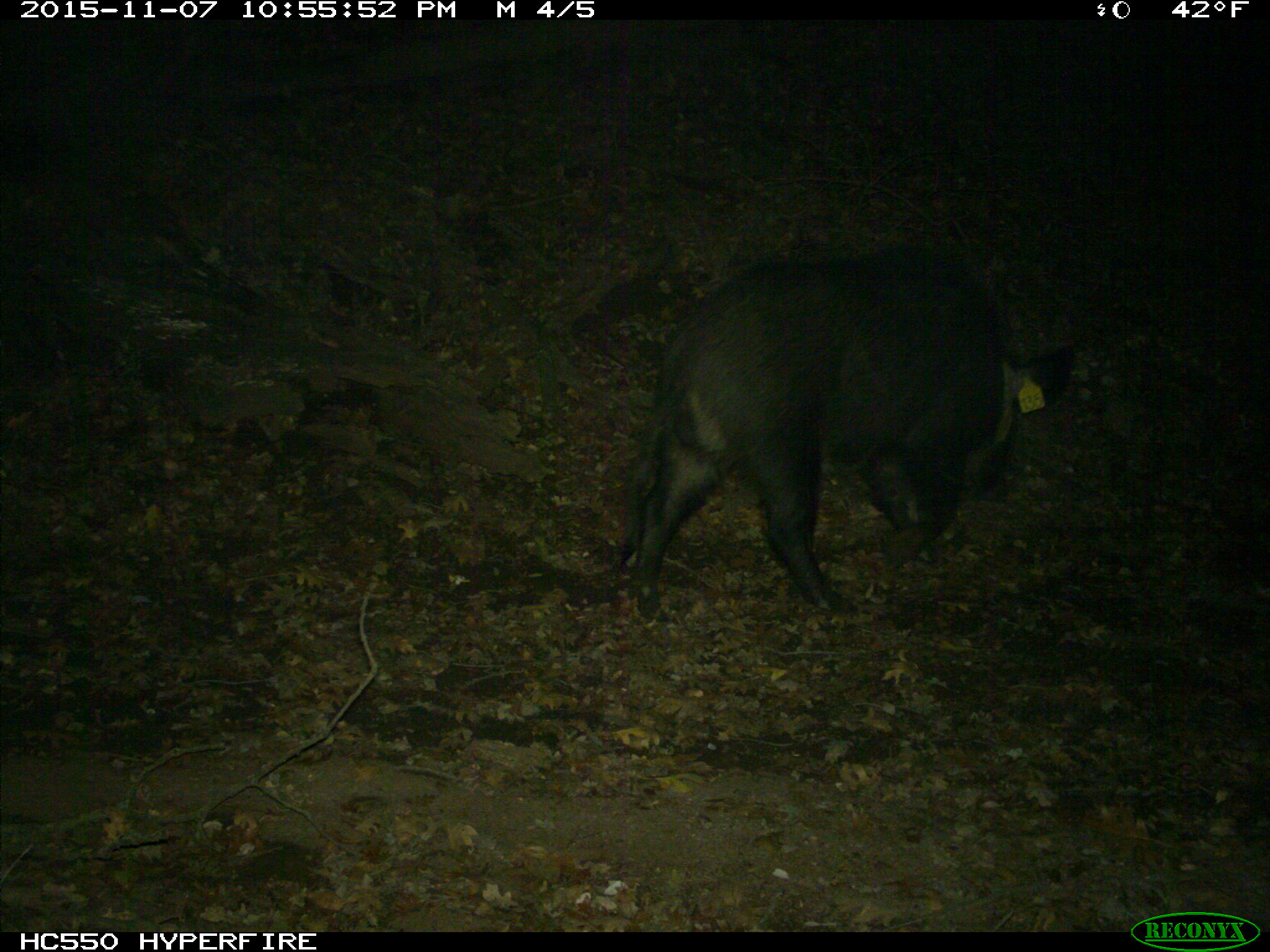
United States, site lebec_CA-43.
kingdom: Animalia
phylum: Chordata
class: Mammalia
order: Artiodactyla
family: Suidae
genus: Sus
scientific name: Sus scrofa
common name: wild boar